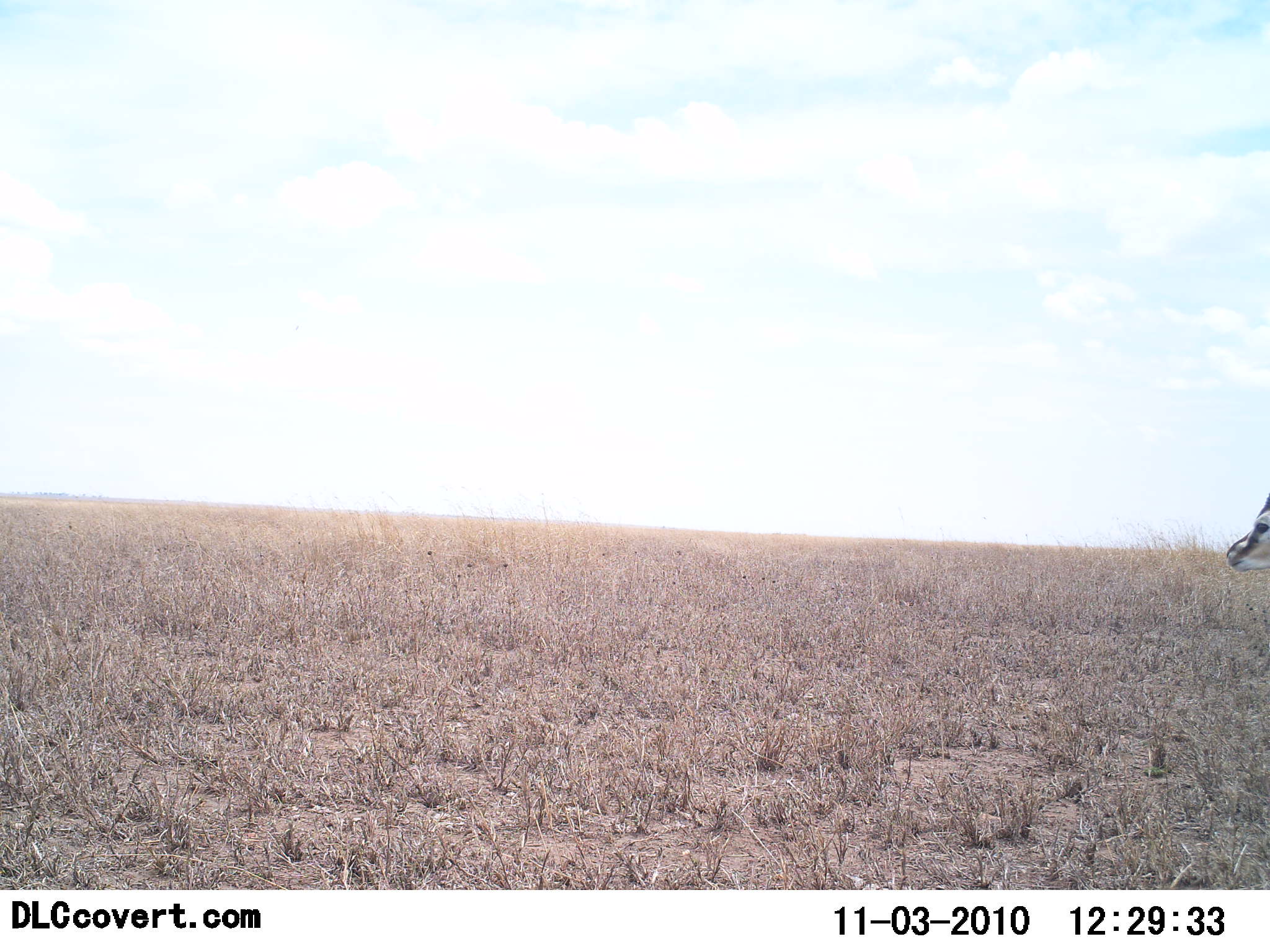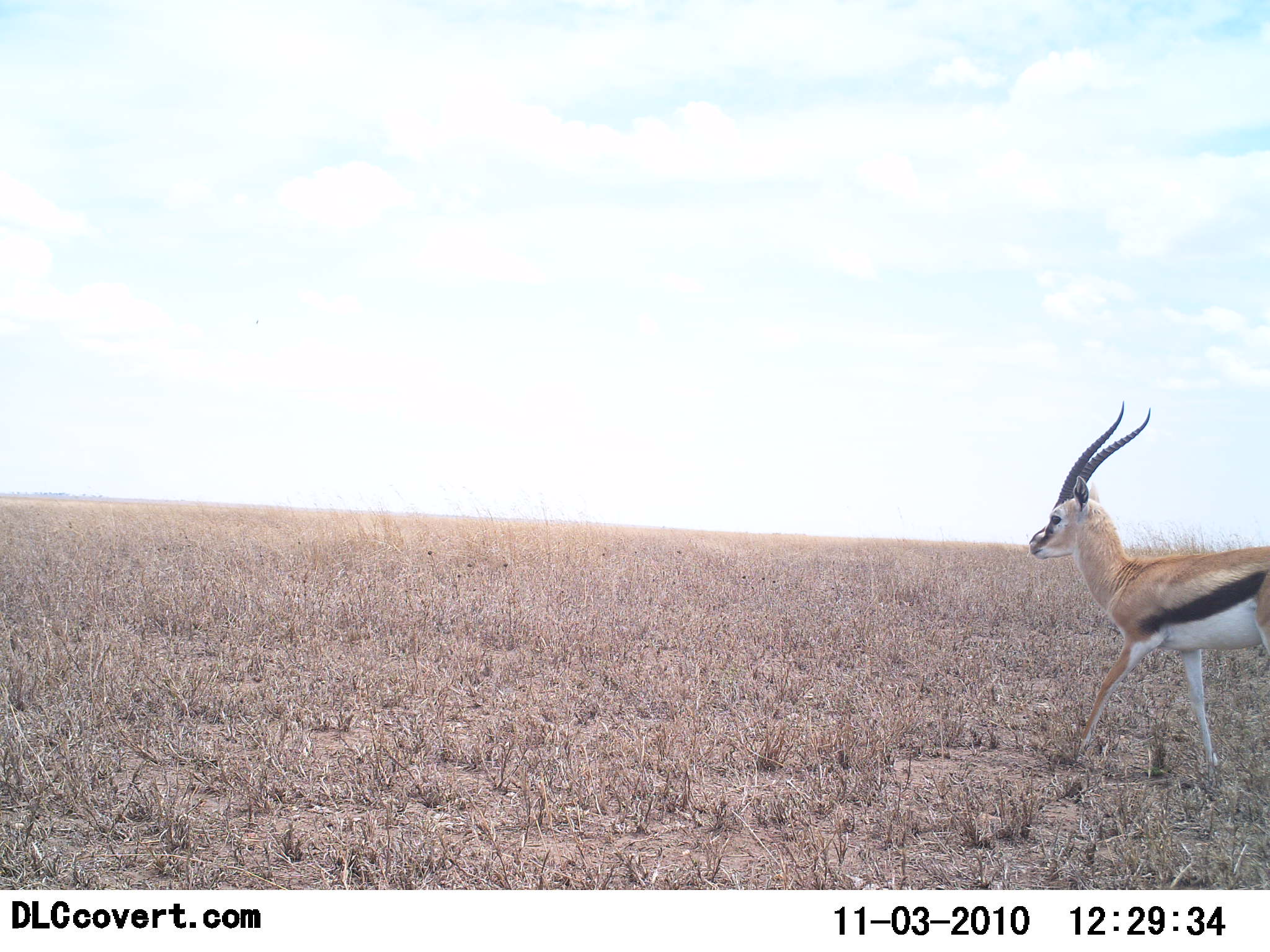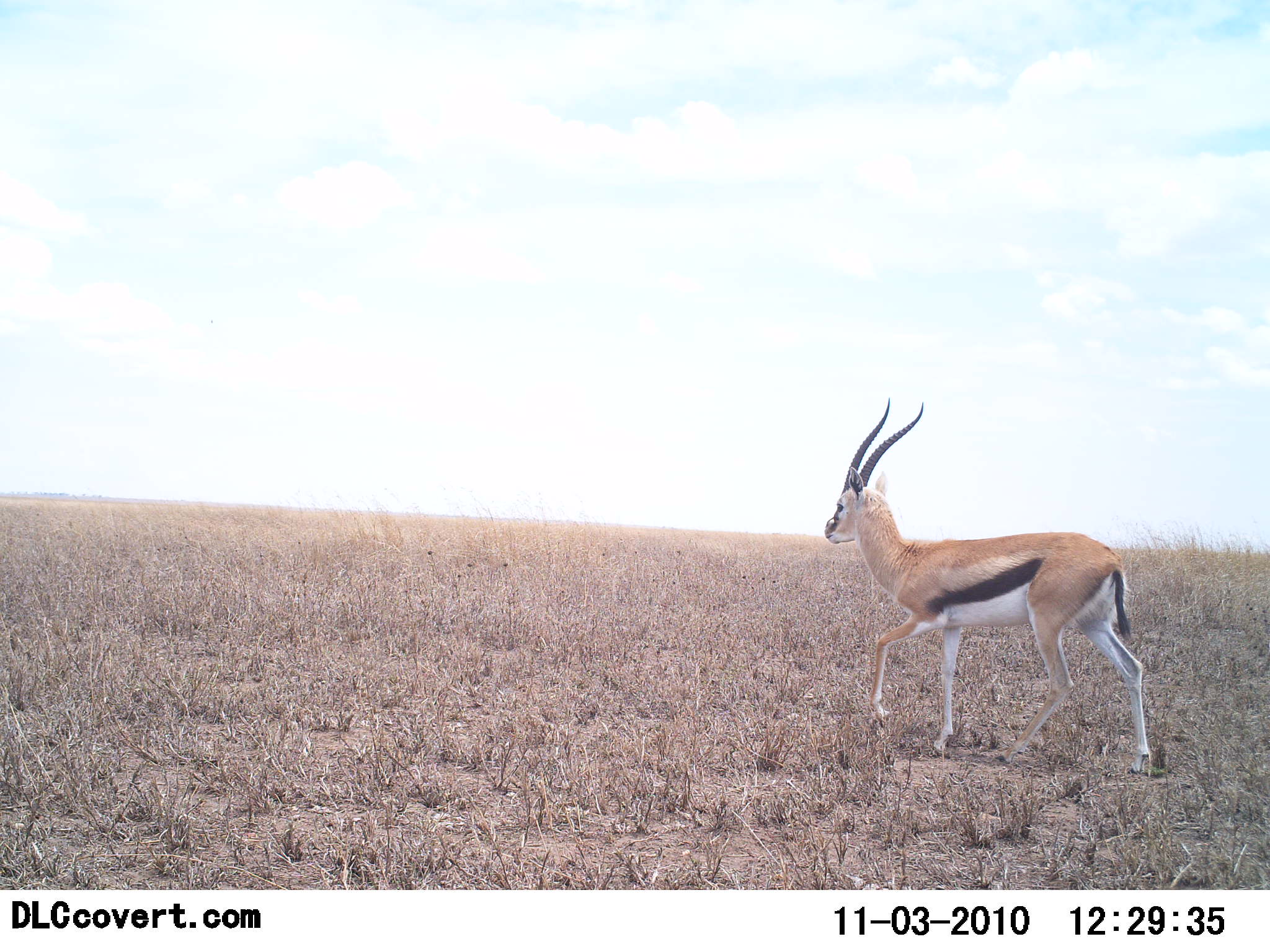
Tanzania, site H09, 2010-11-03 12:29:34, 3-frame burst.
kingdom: Animalia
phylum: Chordata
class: Mammalia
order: Artiodactyla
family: Bovidae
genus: Eudorcas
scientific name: Eudorcas thomsonii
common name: thomson's gazelle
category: gazellethomsons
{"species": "gazellethomsons (thomson's gazelle) (Eudorcas thomsonii)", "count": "1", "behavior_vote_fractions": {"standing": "6%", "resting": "0%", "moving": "94%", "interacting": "0%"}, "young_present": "6%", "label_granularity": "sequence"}